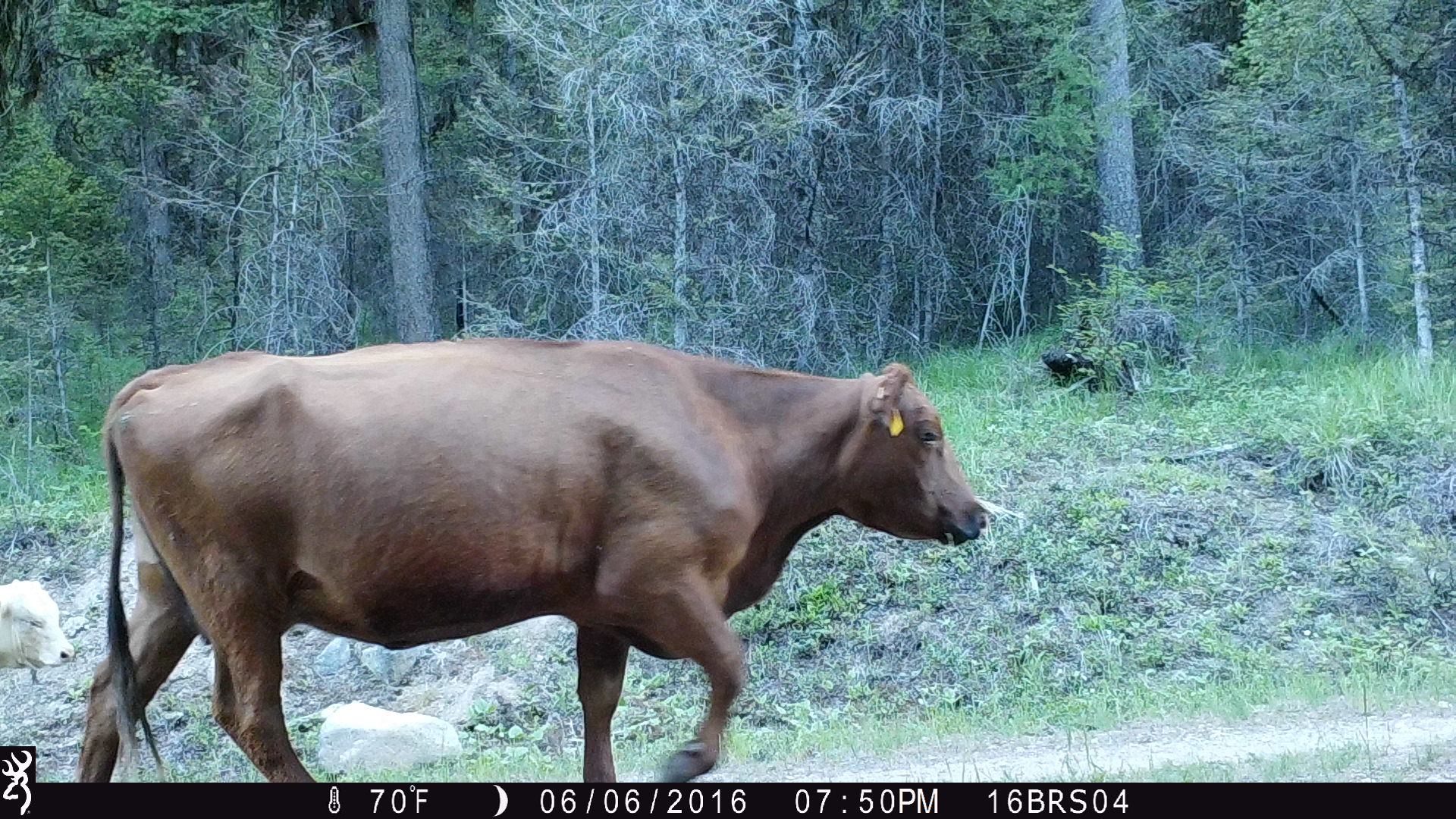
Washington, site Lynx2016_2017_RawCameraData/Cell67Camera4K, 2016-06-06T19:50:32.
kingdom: Animalia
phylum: Chordata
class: Mammalia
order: Artiodactyla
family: Bovidae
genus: Bos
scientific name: Bos taurus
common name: domestic cattle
Domestic cattle (Bos taurus). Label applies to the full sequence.